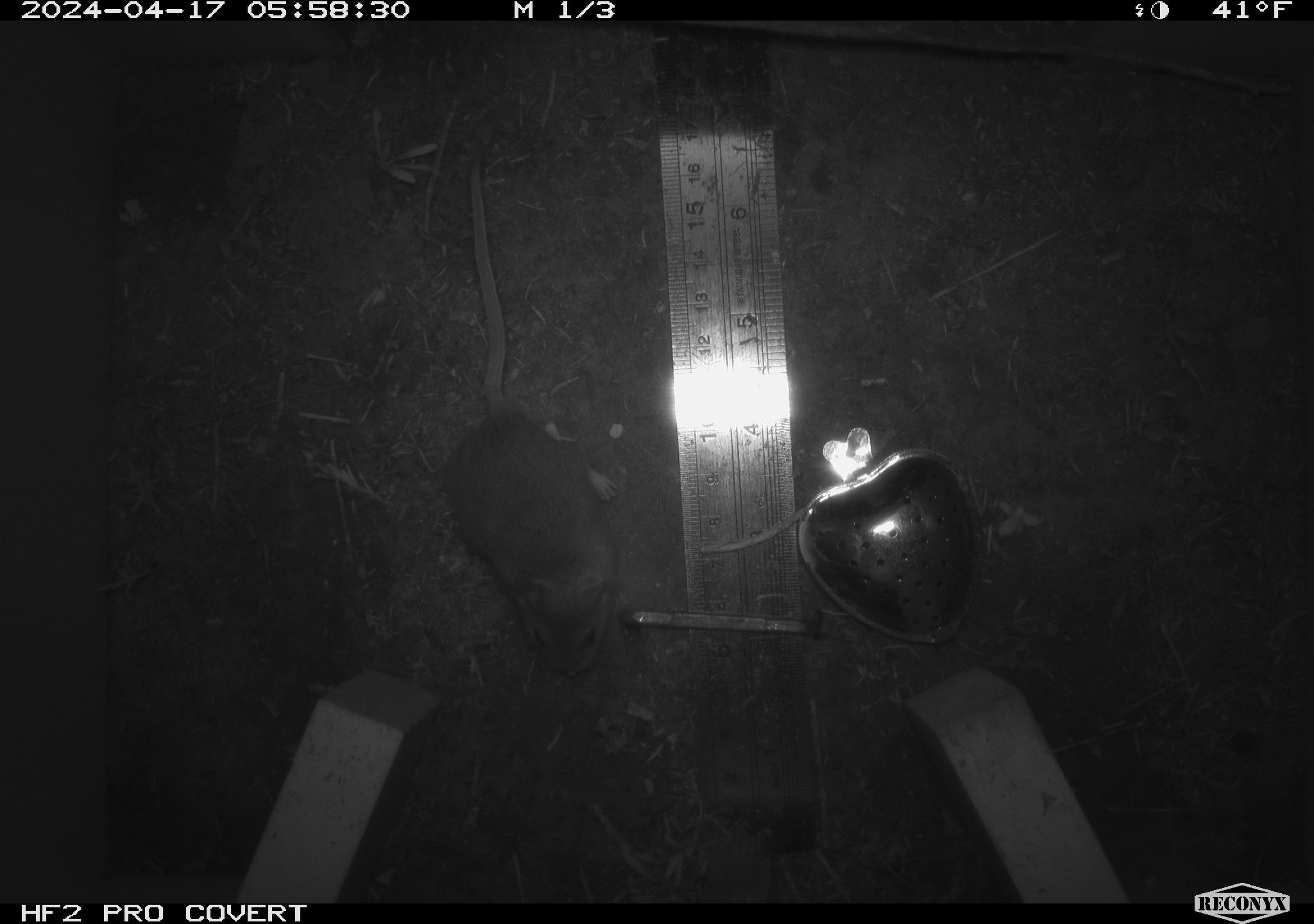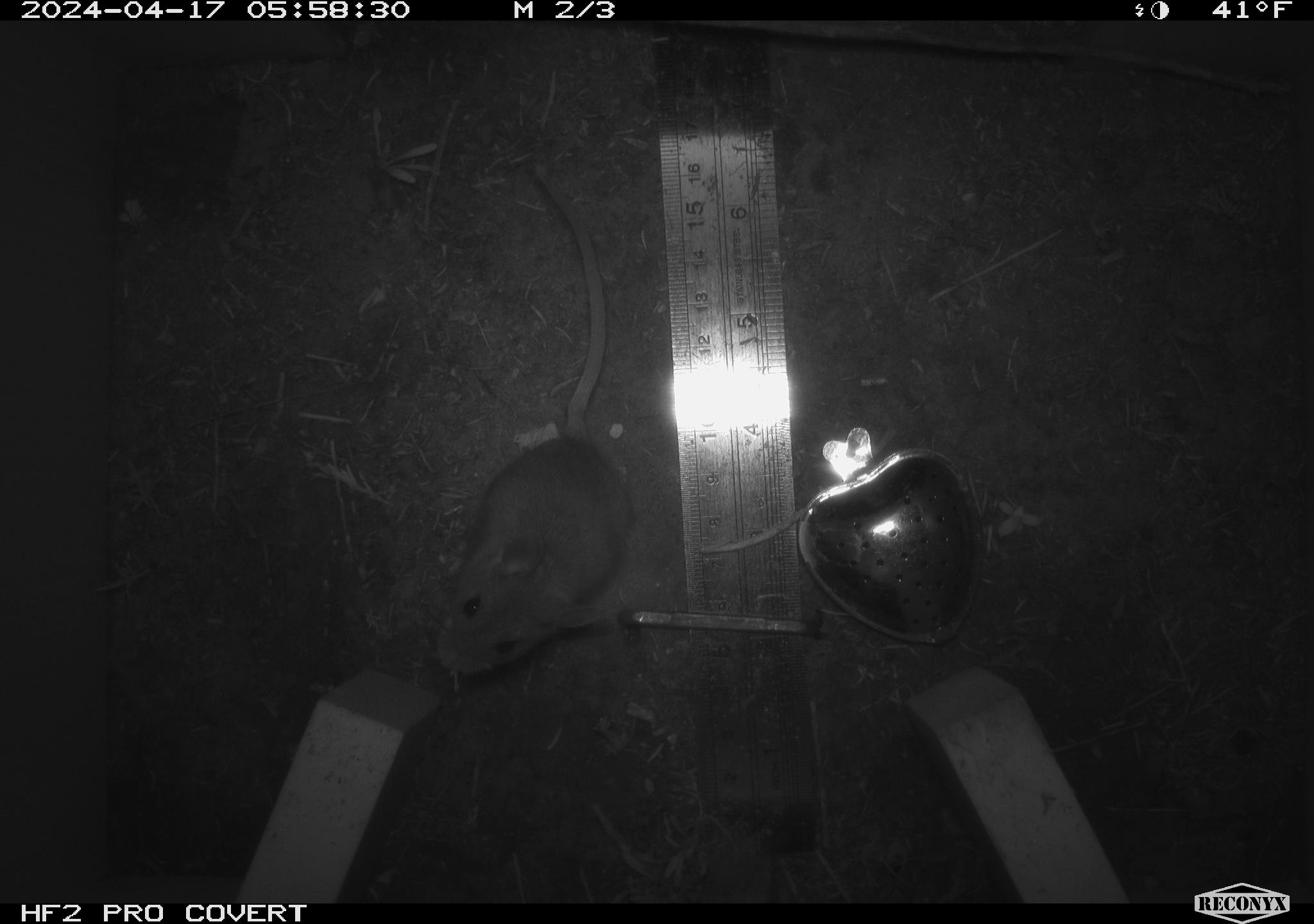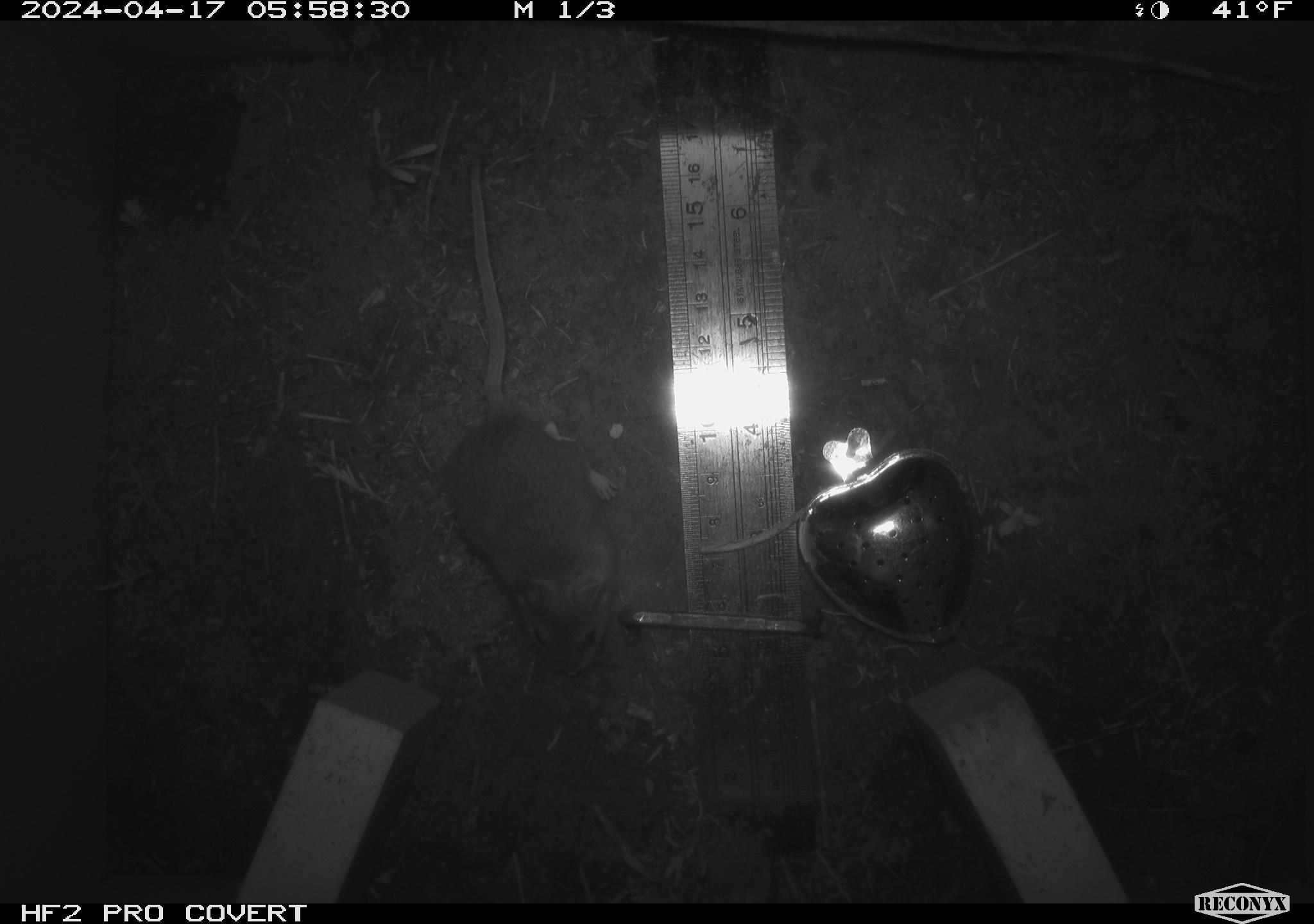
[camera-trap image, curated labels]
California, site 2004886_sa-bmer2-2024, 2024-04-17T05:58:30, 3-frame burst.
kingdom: Animalia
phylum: Chordata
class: Mammalia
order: Rodentia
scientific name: Rodentia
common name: mouse species